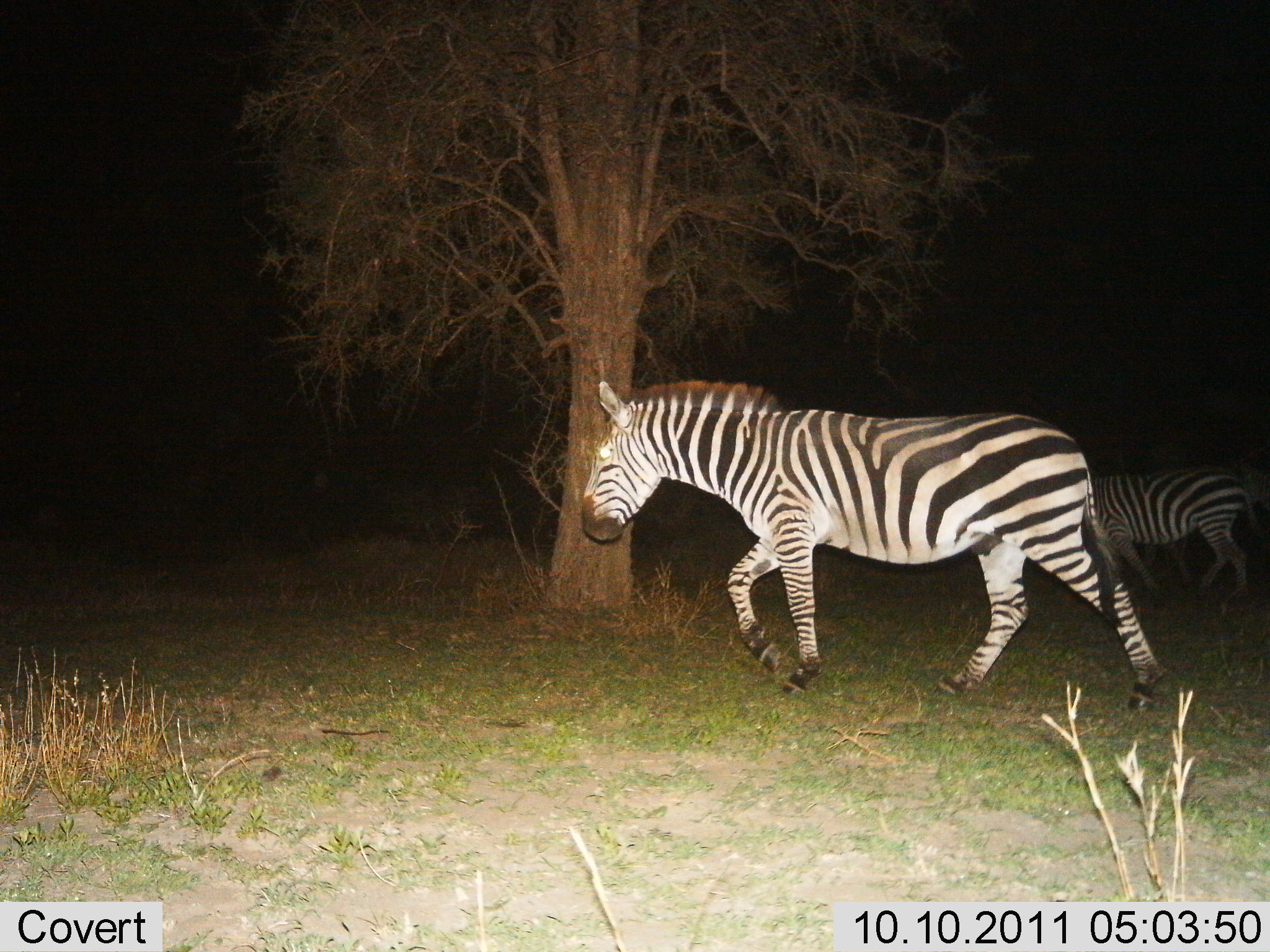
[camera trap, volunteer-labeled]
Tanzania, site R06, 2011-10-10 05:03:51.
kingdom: Animalia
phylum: Chordata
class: Mammalia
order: Perissodactyla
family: Equidae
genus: Equus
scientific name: Equus quagga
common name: plains zebra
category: zebra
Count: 2.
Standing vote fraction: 8%.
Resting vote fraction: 0%.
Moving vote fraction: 92%.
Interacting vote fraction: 0%.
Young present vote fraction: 0%.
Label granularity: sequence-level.